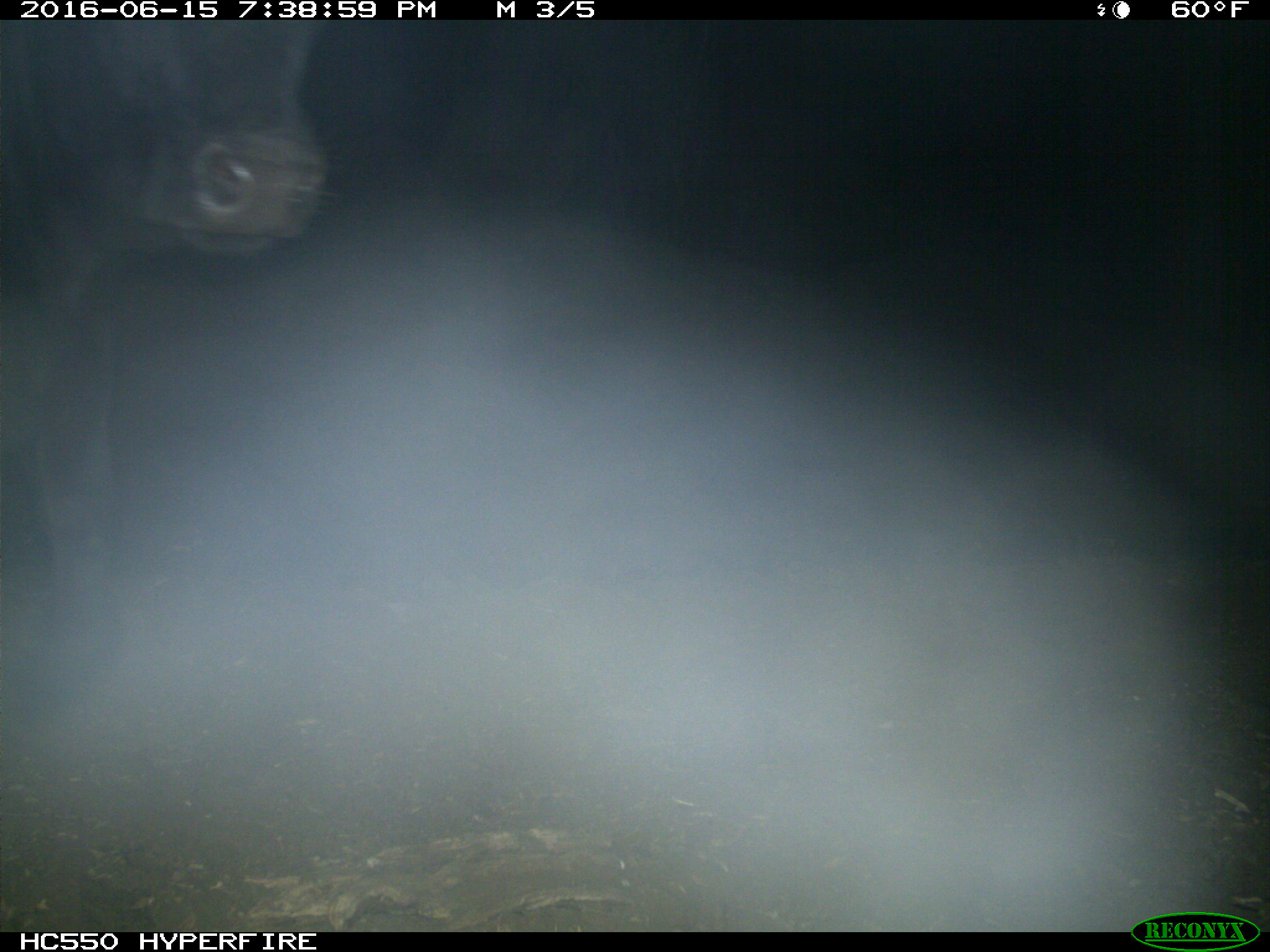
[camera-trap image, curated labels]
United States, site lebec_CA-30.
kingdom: Animalia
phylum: Chordata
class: Mammalia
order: Artiodactyla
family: Bovidae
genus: Bos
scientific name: Bos taurus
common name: domestic cow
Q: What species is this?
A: Bos taurus (domestic cow).